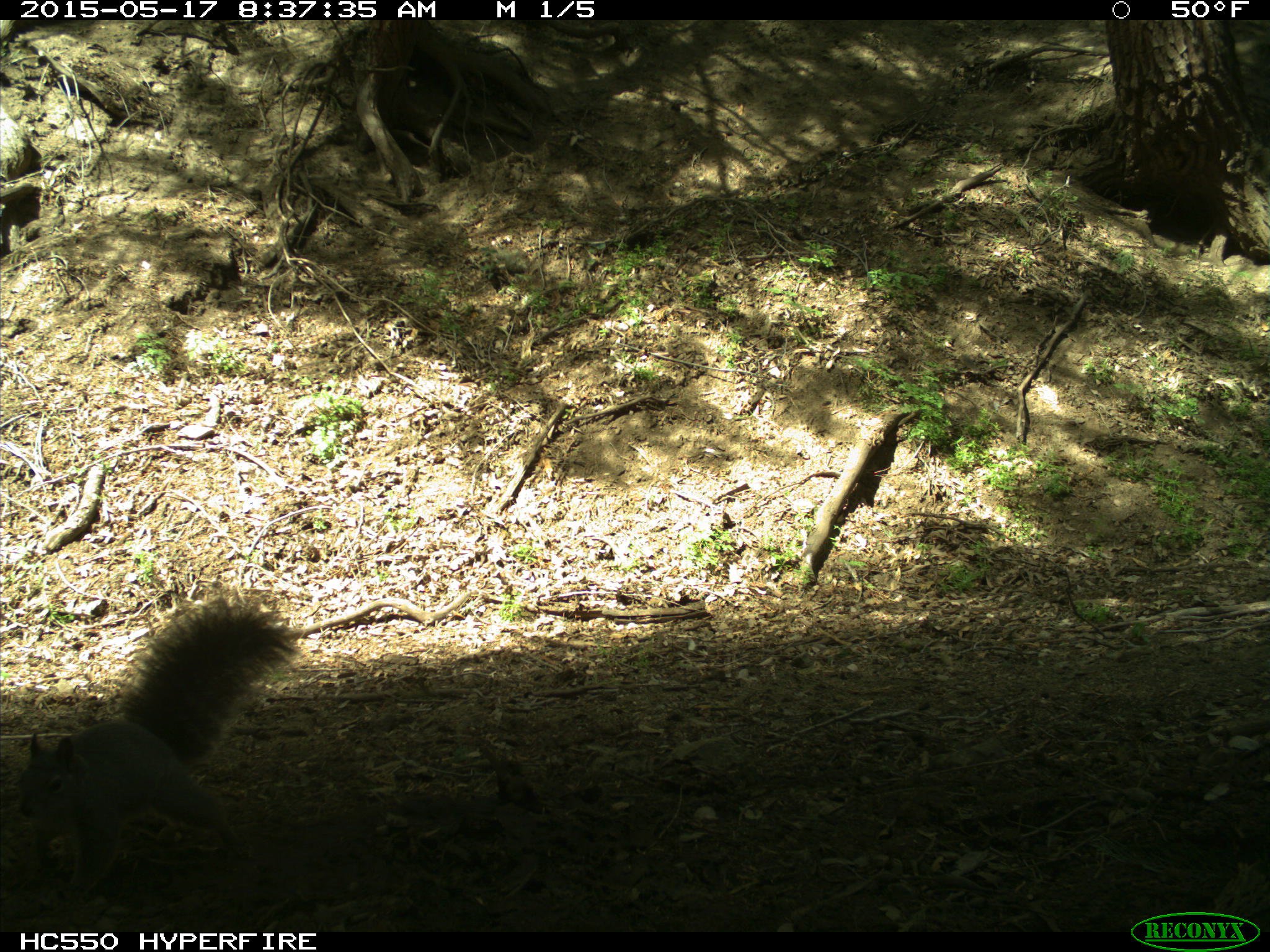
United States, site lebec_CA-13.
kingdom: Animalia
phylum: Chordata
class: Mammalia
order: Rodentia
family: Sciuridae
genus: Sciurus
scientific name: Sciurus carolinensis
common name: eastern gray squirrel